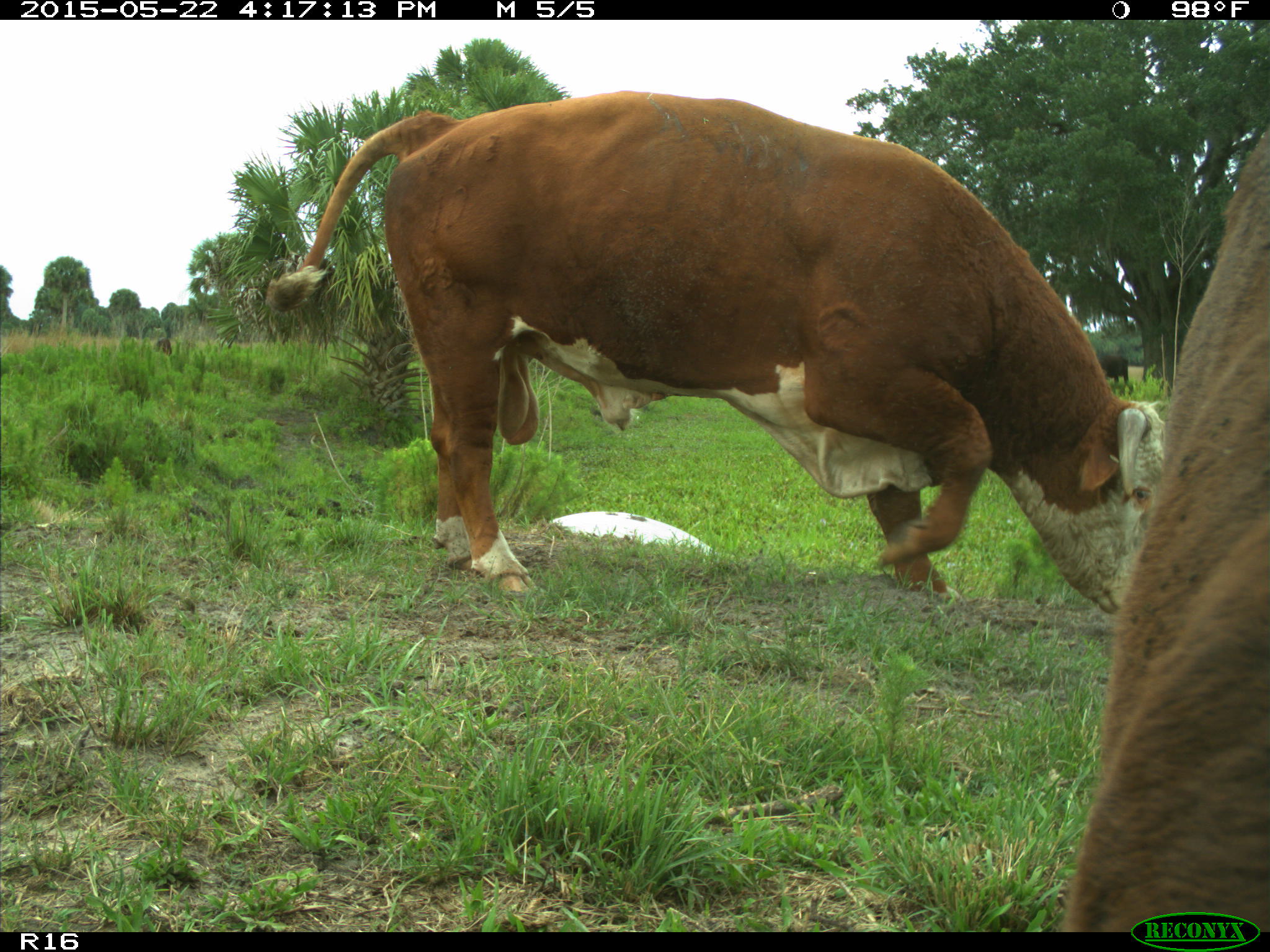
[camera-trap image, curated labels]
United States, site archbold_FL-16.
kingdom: Animalia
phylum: Chordata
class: Mammalia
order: Artiodactyla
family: Bovidae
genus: Bos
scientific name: Bos taurus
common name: domestic cow